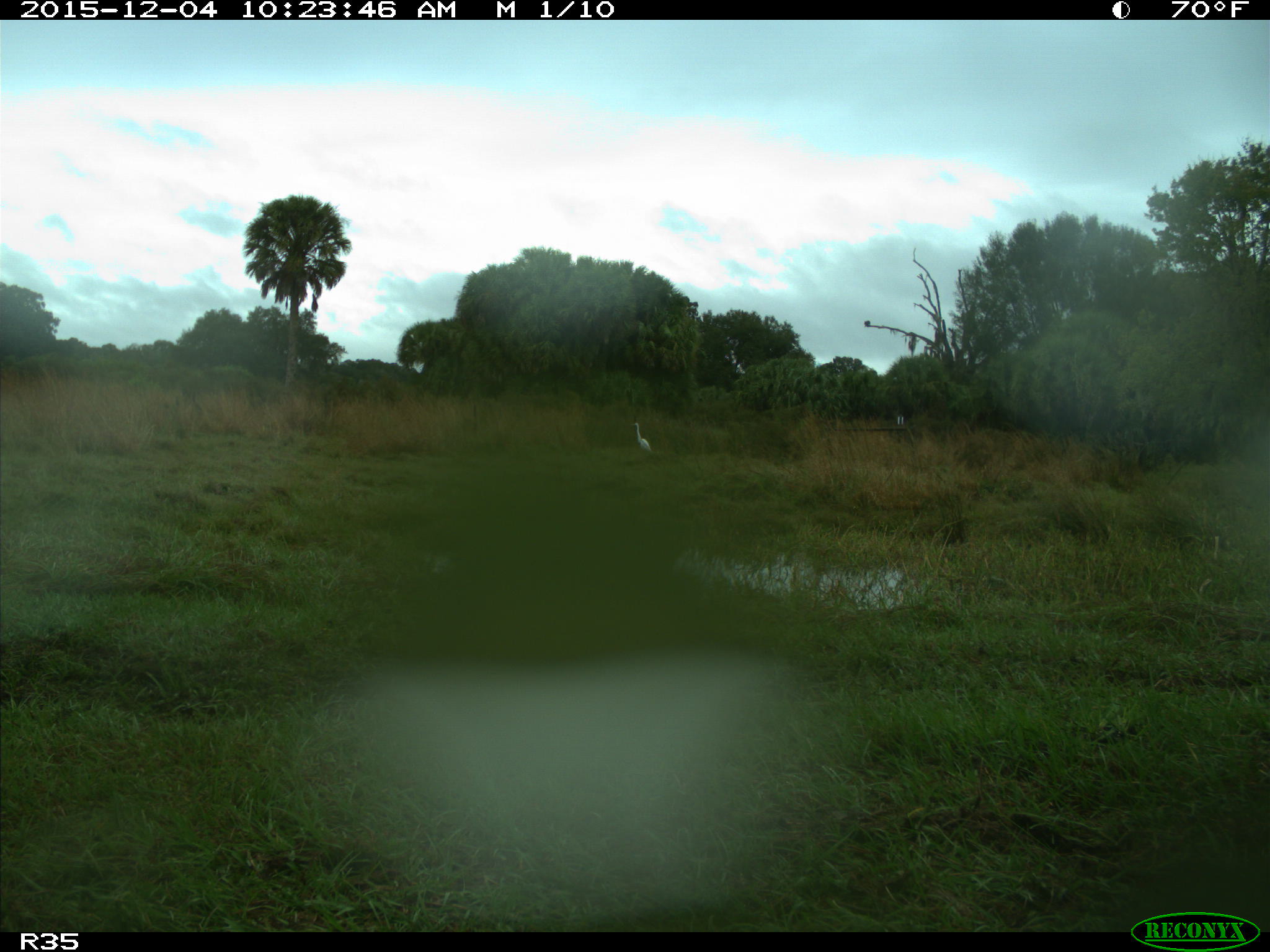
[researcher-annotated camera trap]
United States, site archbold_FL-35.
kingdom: Animalia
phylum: Chordata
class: Aves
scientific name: Aves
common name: birds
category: unidentified bird